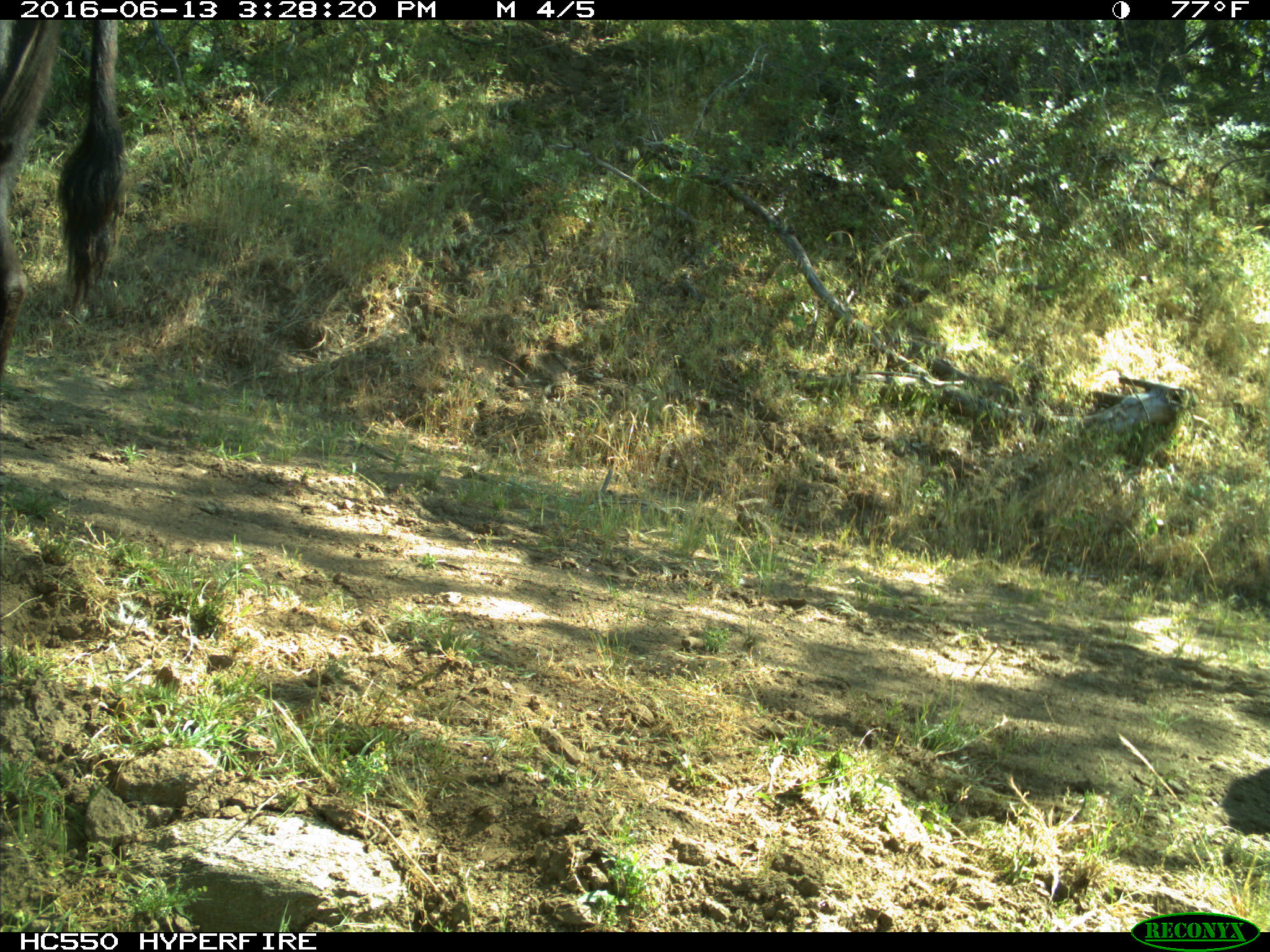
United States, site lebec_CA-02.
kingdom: Animalia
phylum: Chordata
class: Mammalia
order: Artiodactyla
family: Bovidae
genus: Bos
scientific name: Bos taurus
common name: domestic cow